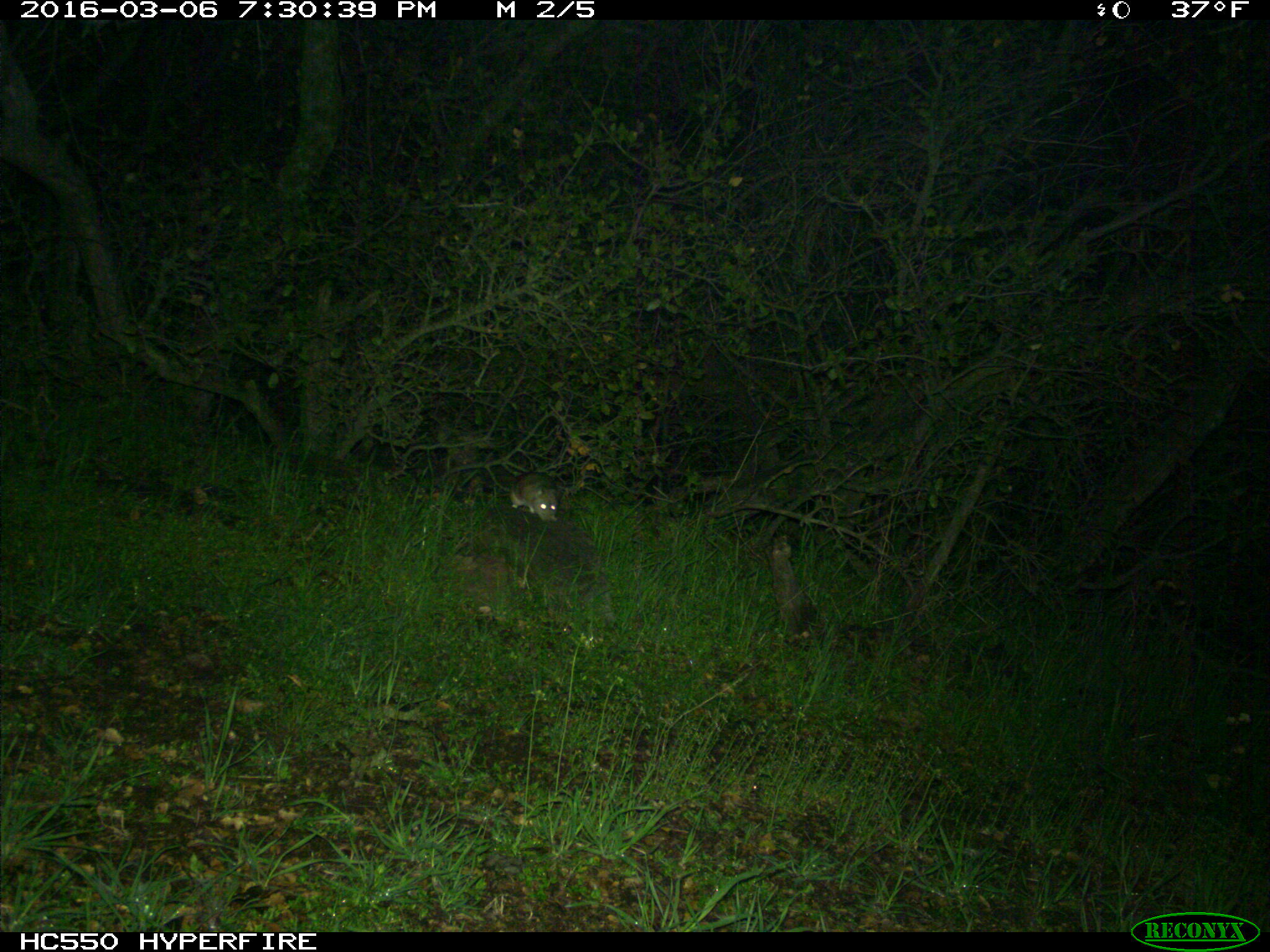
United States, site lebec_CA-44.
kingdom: Animalia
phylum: Chordata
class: Mammalia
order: Rodentia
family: Cricetidae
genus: Neotoma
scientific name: Neotoma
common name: pack rat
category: unidentified pack rat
Unidentified pack rat (pack rat) (Neotoma).